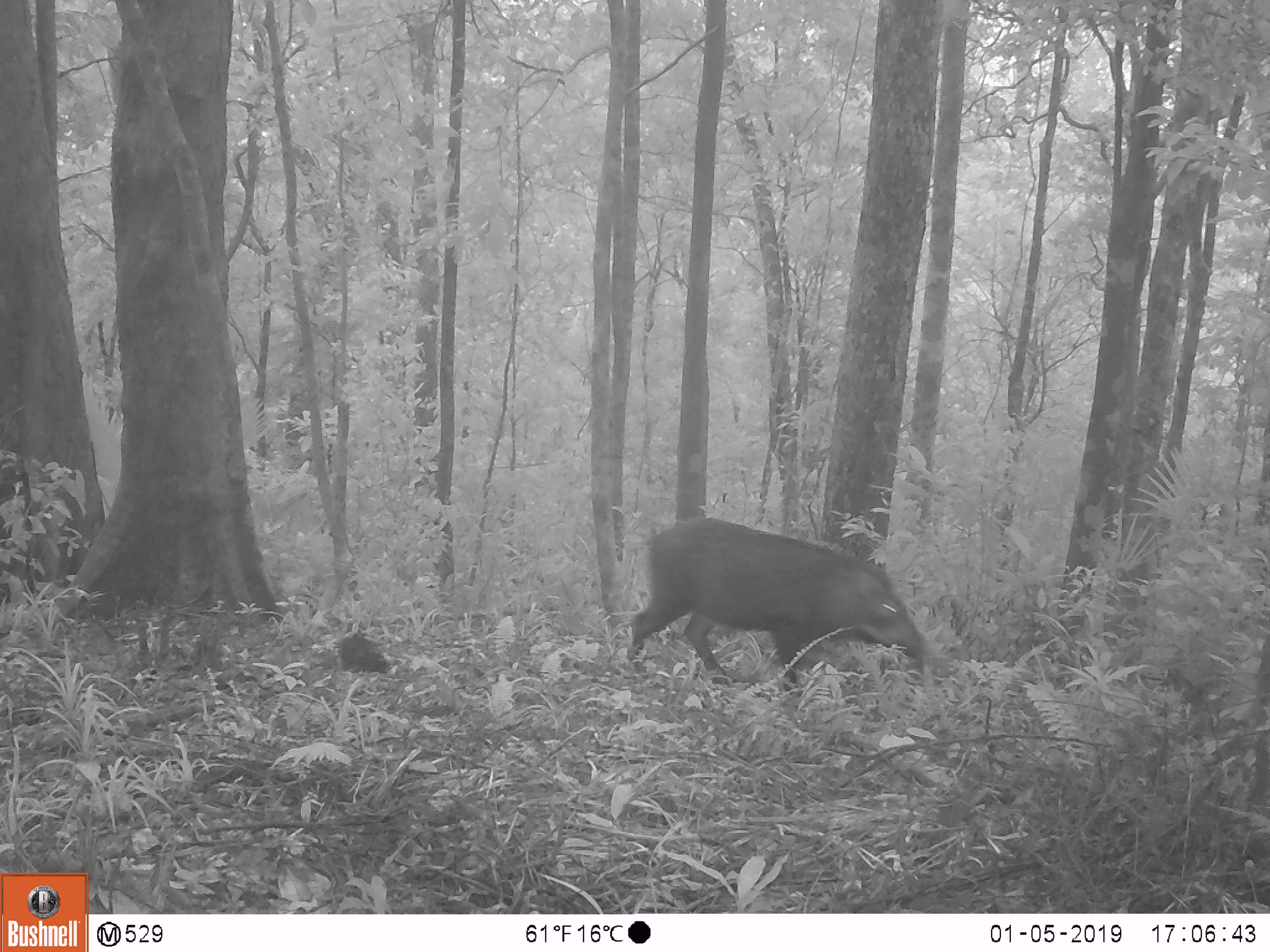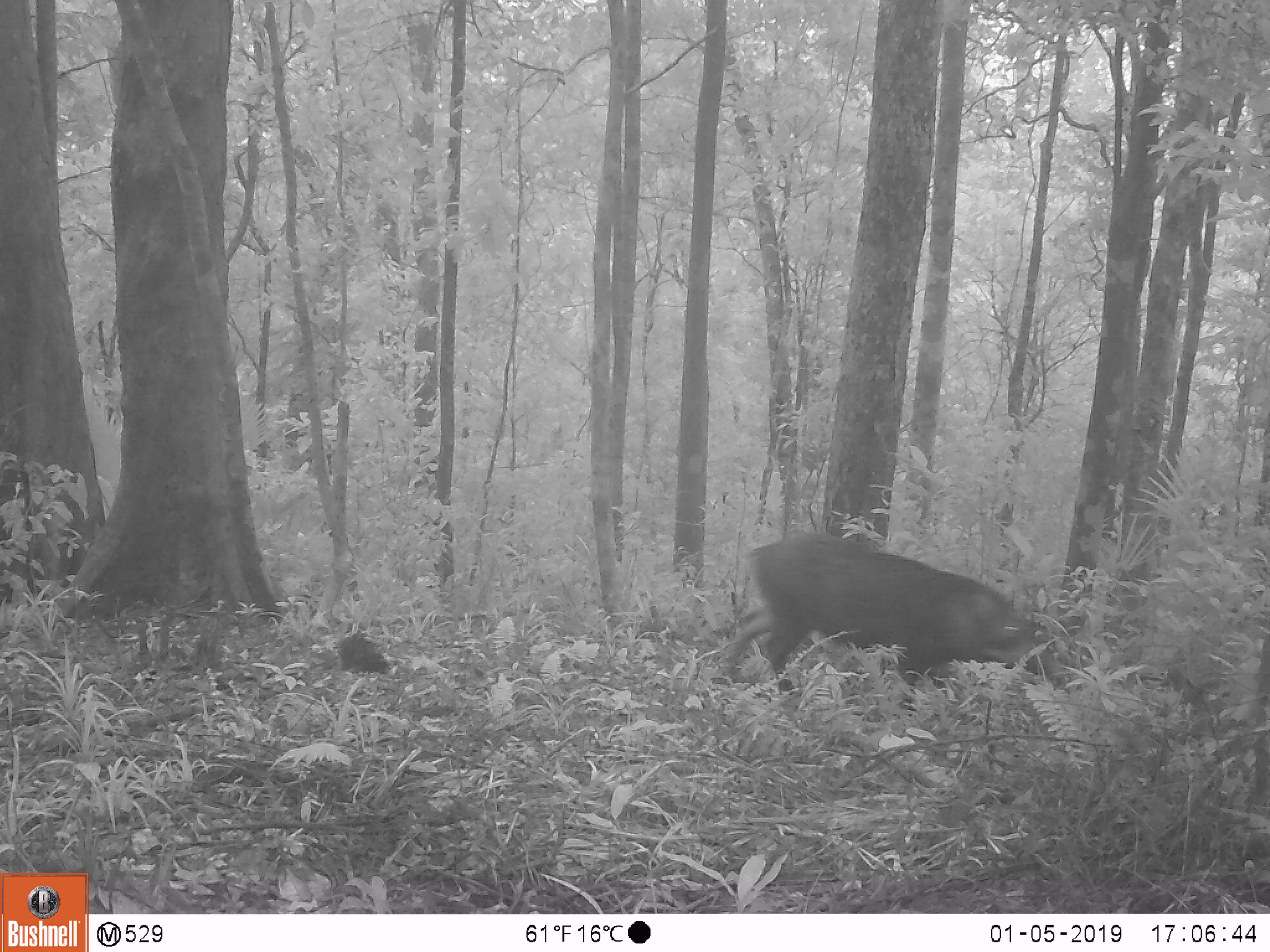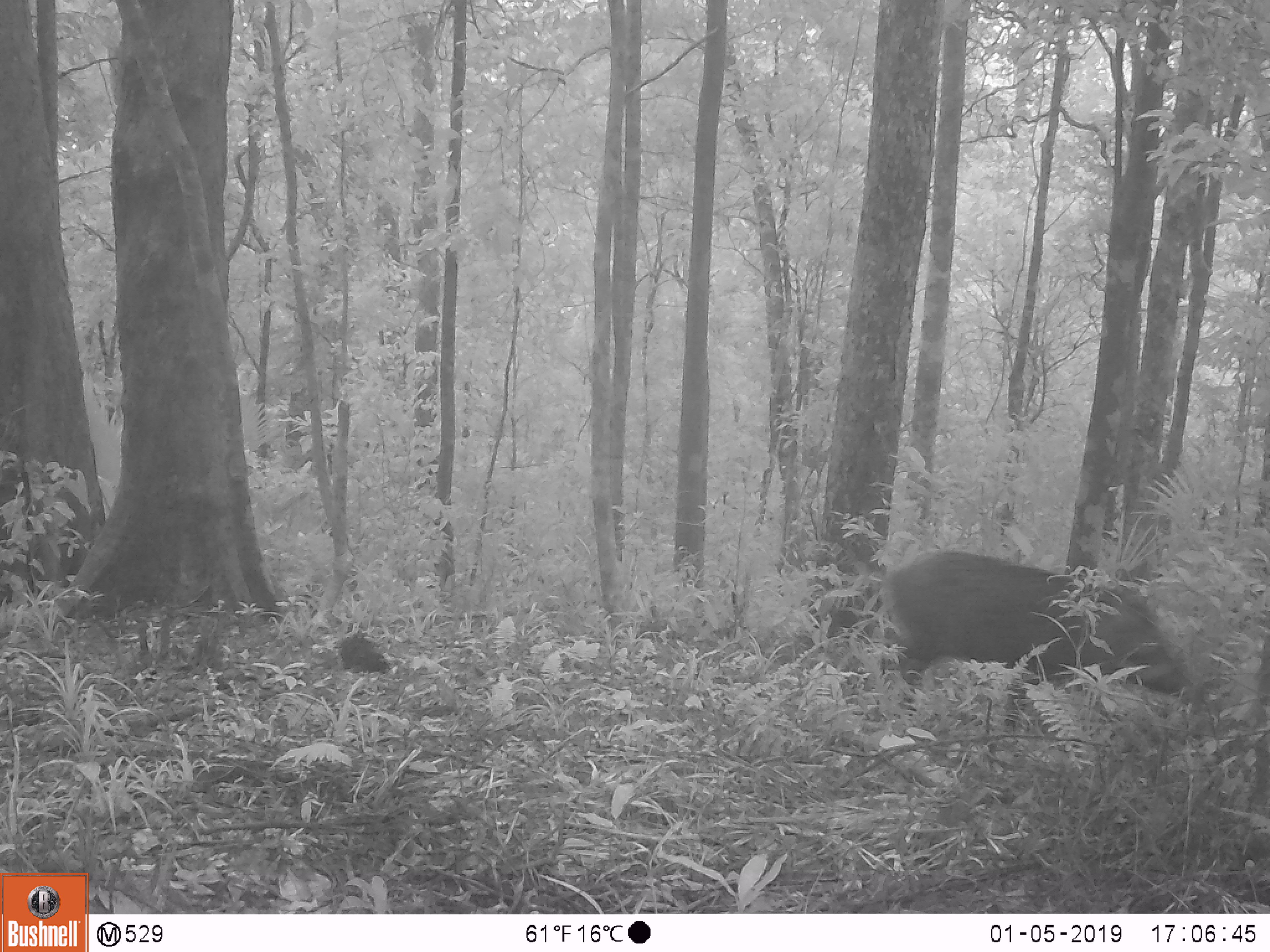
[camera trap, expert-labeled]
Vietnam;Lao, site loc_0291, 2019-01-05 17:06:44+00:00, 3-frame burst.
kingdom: Animalia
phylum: Chordata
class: Mammalia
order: Artiodactyla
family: Suidae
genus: Sus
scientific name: Sus scrofa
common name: eurasian wild pig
Eurasian wild pig (Sus scrofa). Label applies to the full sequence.